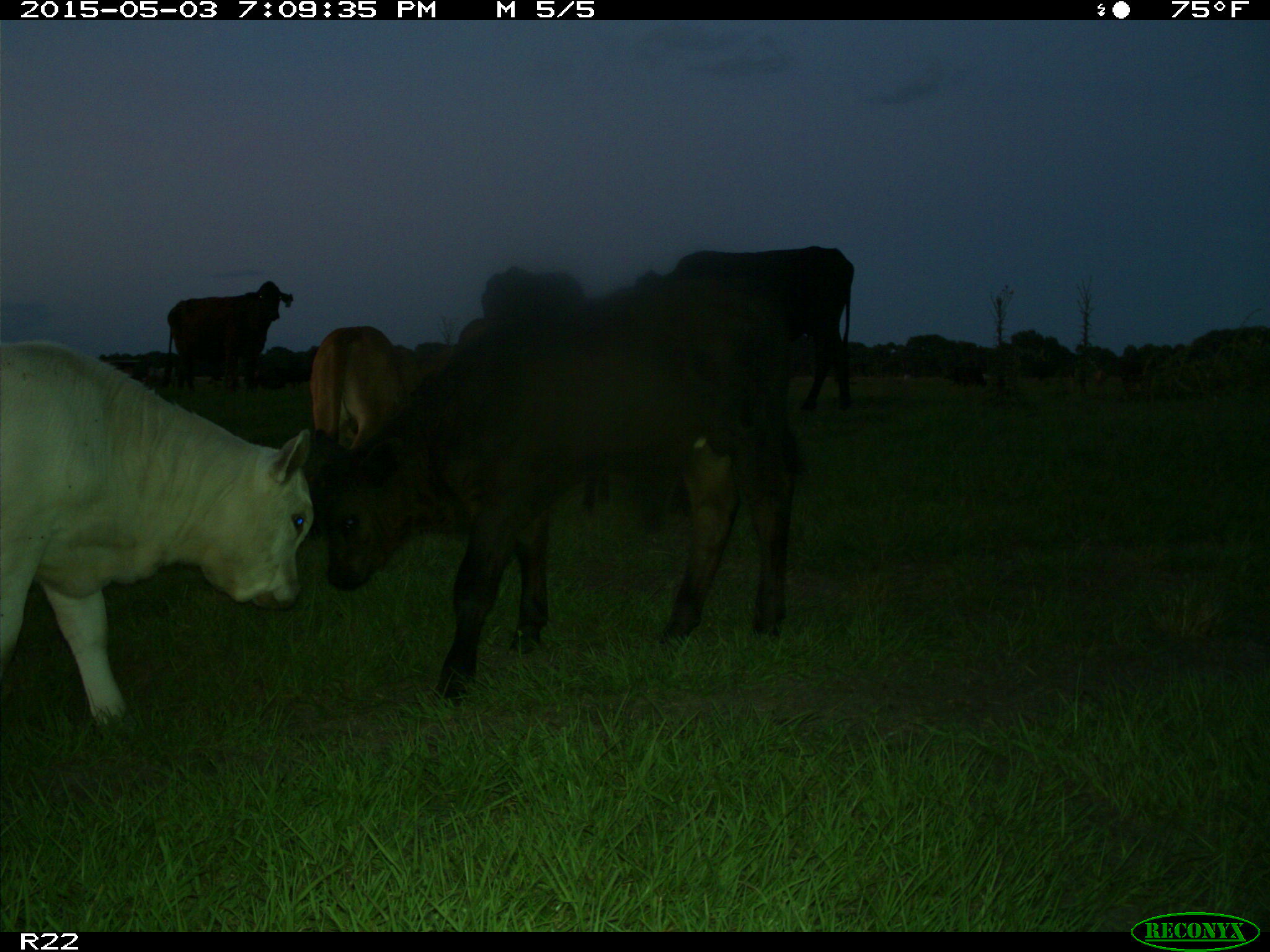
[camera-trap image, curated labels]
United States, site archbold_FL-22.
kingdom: Animalia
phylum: Chordata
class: Mammalia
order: Artiodactyla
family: Bovidae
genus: Bos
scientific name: Bos taurus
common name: domestic cow